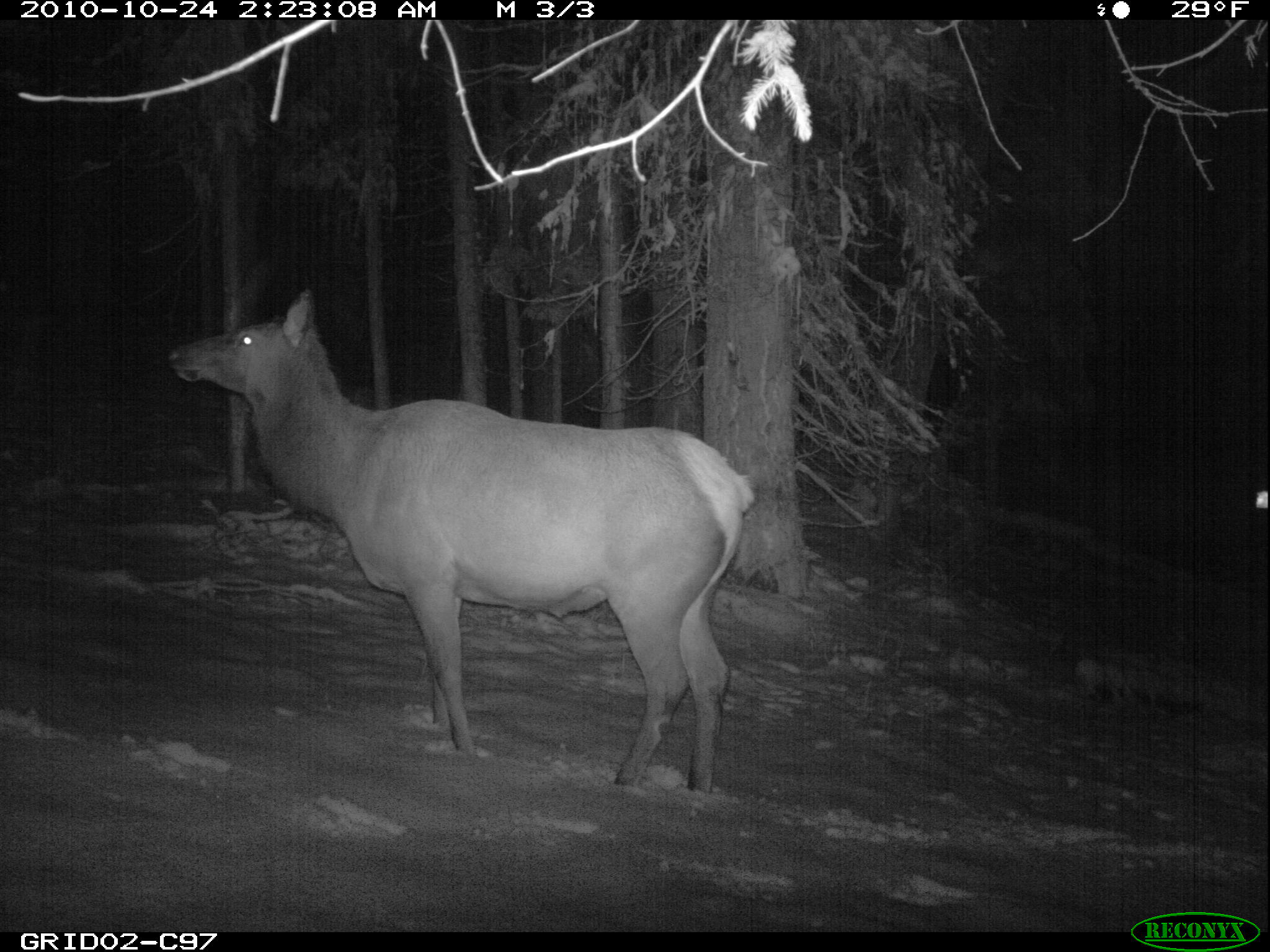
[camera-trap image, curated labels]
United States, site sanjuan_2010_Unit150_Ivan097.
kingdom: Animalia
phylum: Chordata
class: Mammalia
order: Artiodactyla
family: Cervidae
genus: Cervus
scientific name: Cervus elaphus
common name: red deer